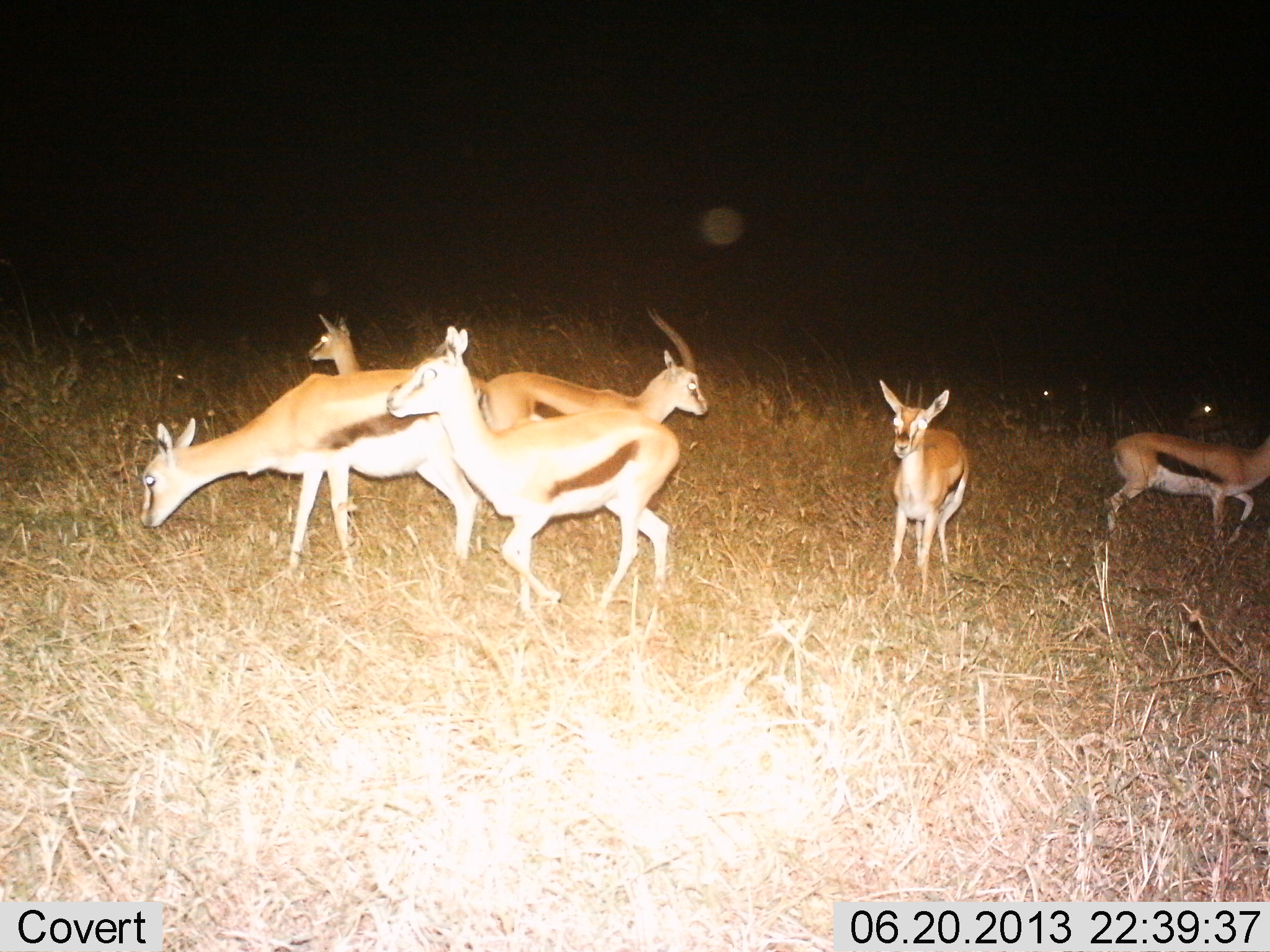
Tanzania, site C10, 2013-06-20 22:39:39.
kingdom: Animalia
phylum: Chordata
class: Mammalia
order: Artiodactyla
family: Bovidae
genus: Eudorcas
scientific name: Eudorcas thomsonii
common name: thomson's gazelle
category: gazellethomsons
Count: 6.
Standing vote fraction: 82%.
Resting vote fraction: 0%.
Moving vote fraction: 43%.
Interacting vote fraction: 4%.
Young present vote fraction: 7%.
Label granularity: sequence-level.